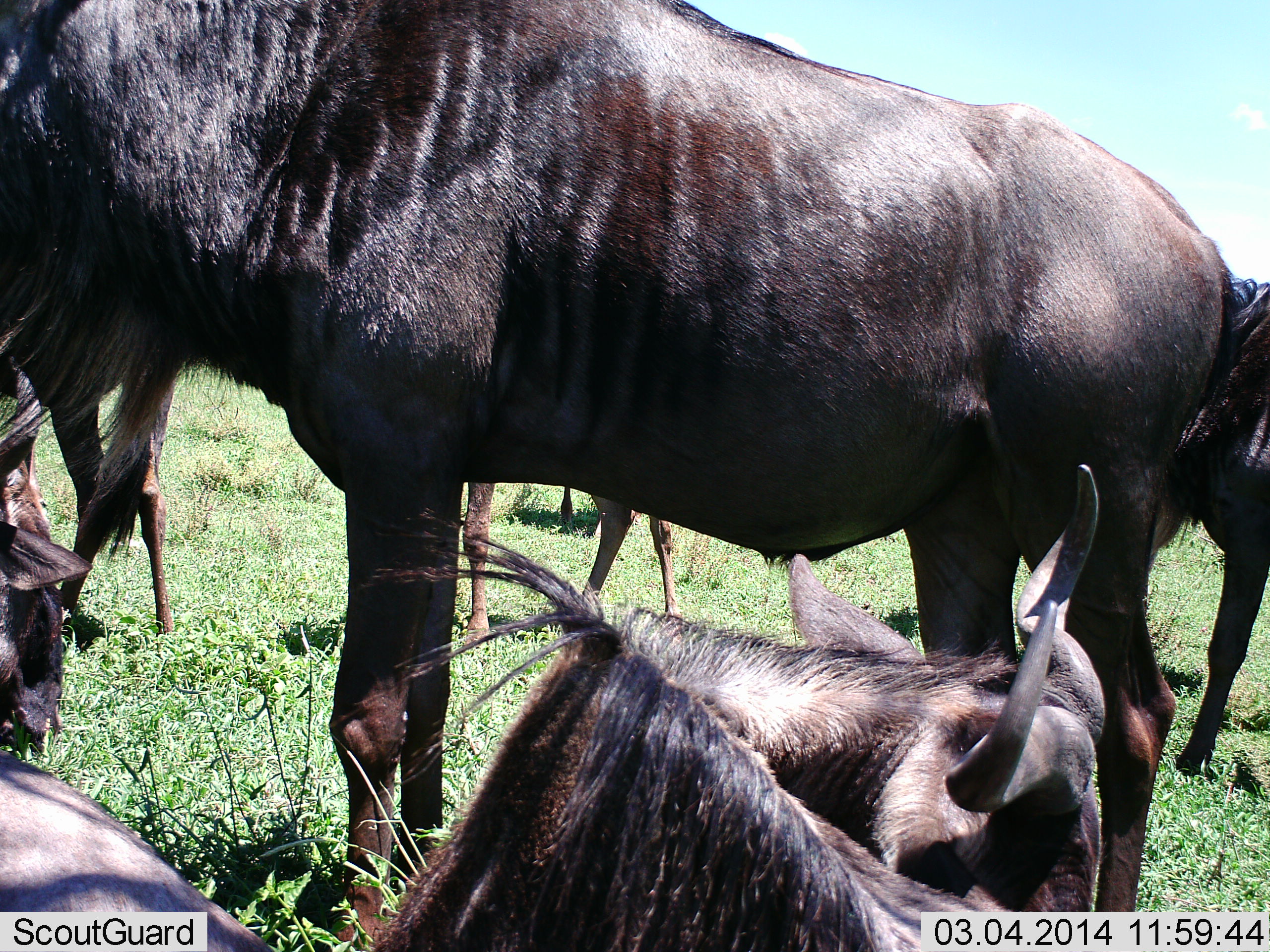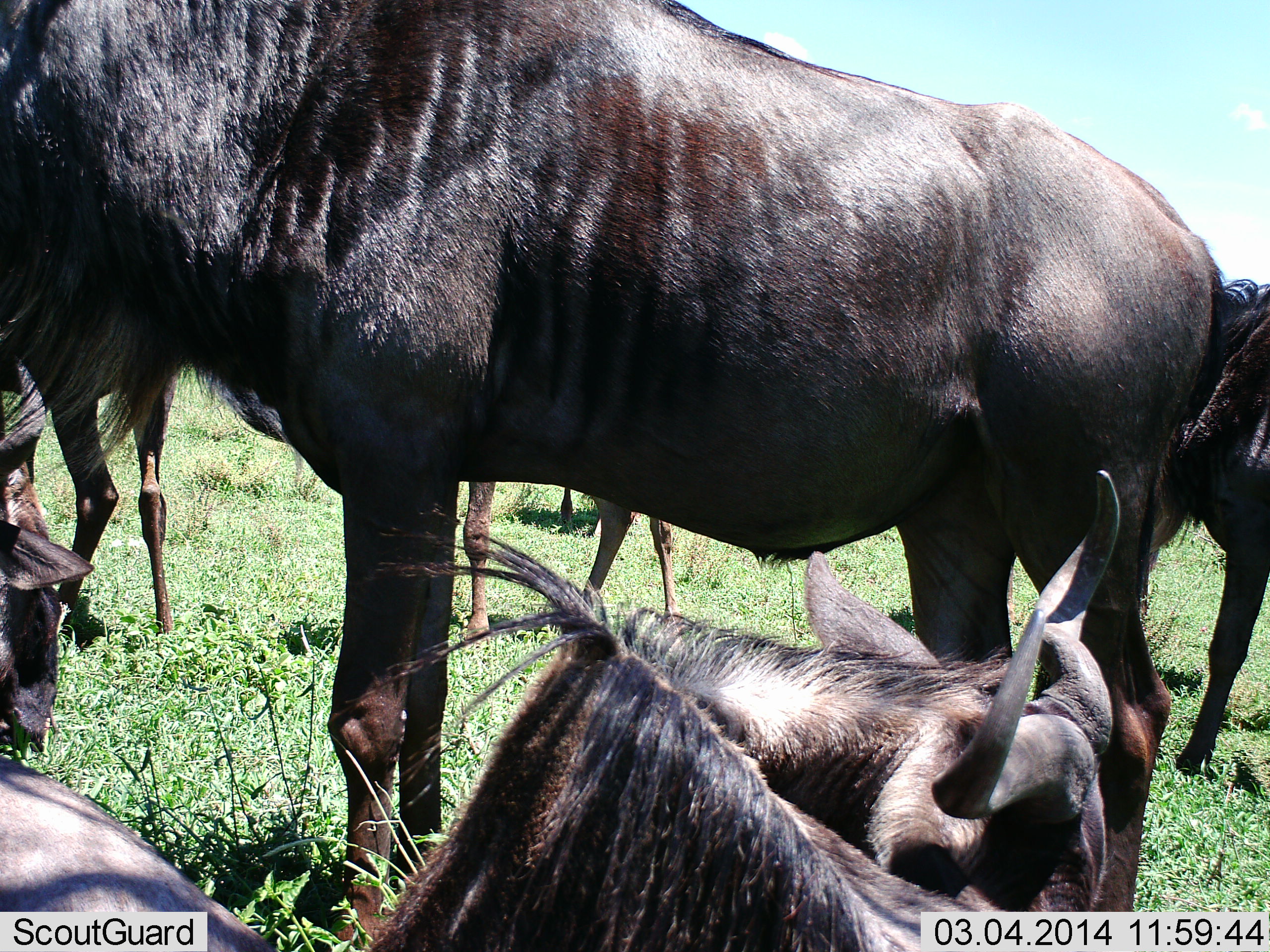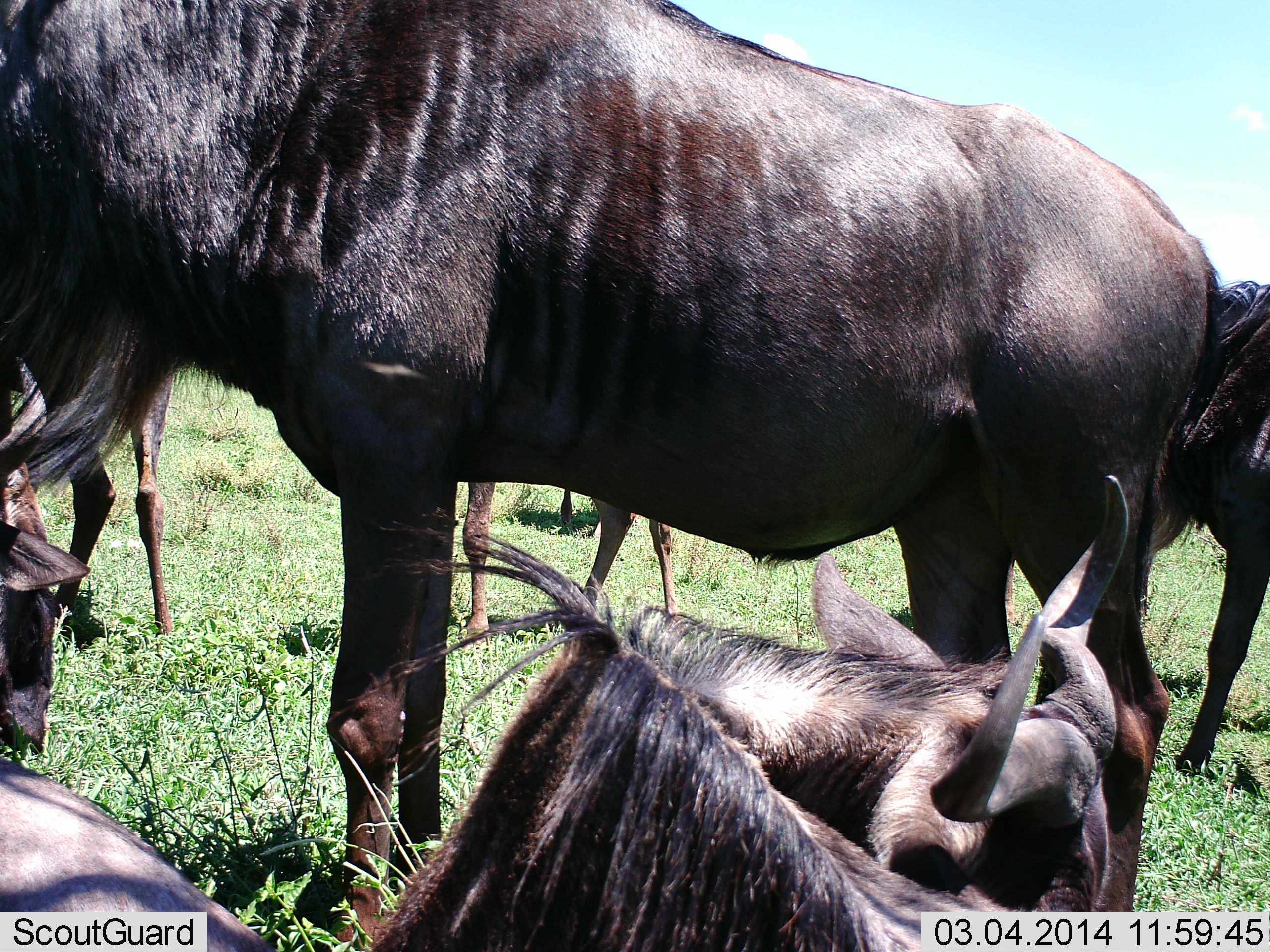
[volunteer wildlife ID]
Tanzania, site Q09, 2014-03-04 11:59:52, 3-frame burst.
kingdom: Animalia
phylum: Chordata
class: Mammalia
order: Artiodactyla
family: Bovidae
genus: Connochaetes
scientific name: Connochaetes taurinus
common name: blue wildebeest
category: wildebeest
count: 6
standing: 80%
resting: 85%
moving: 2%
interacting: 6%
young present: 3%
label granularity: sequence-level